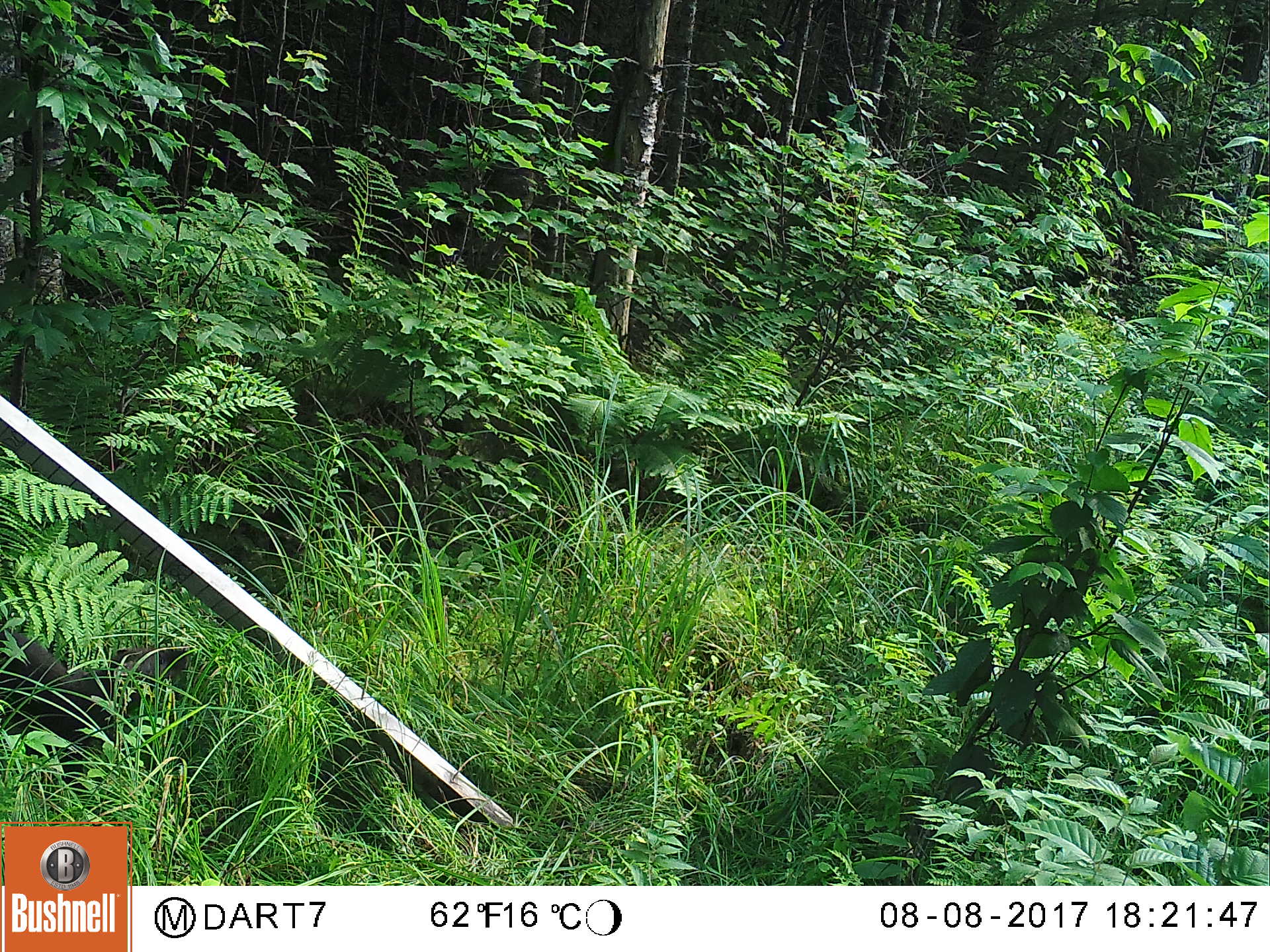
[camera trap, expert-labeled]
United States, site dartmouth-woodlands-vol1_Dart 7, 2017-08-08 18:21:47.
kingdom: Animalia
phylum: Chordata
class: Mammalia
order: Carnivora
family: Mustelidae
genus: Pekania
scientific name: Pekania pennanti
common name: fisher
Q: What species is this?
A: Fisher (Pekania pennanti).